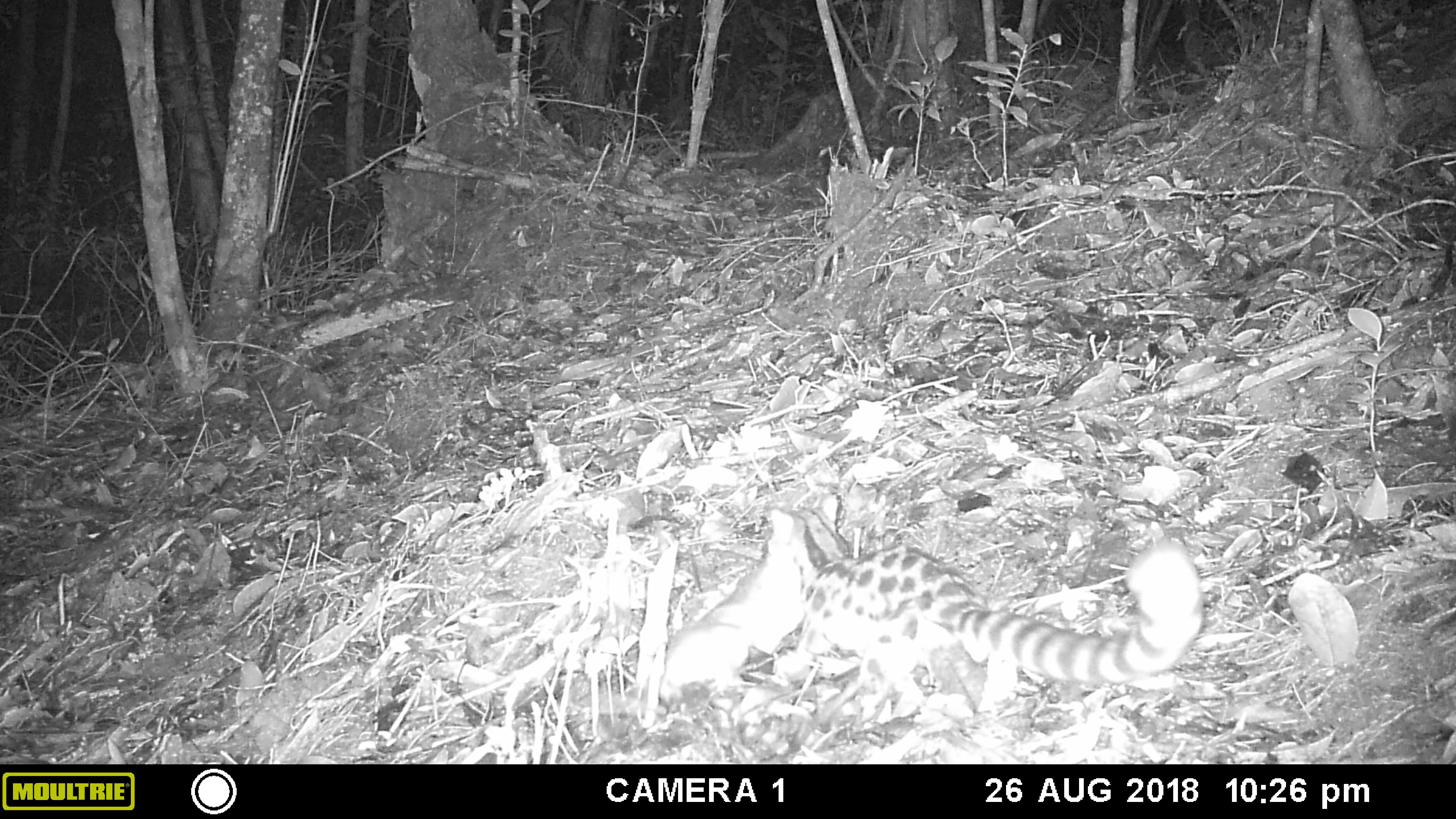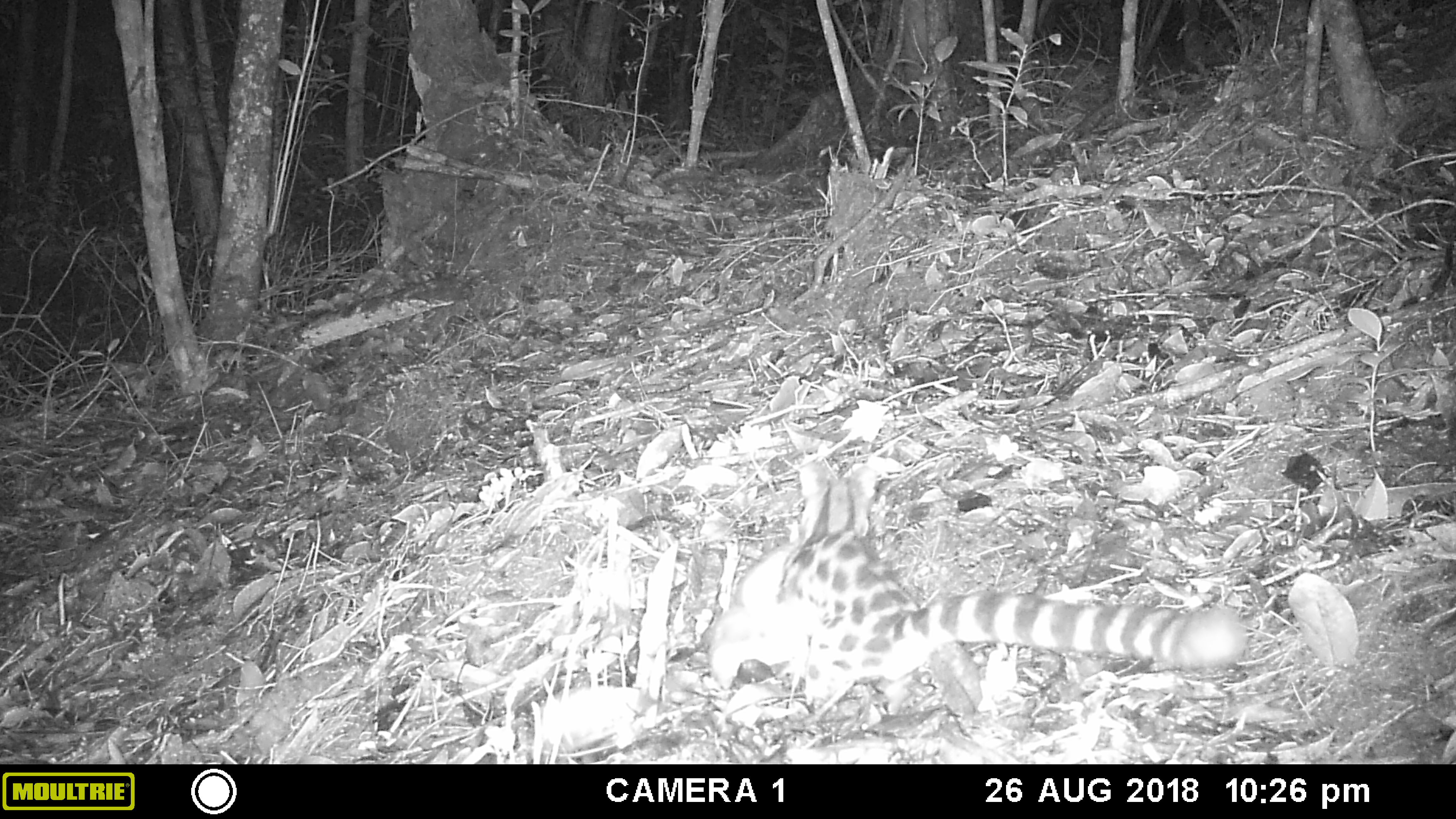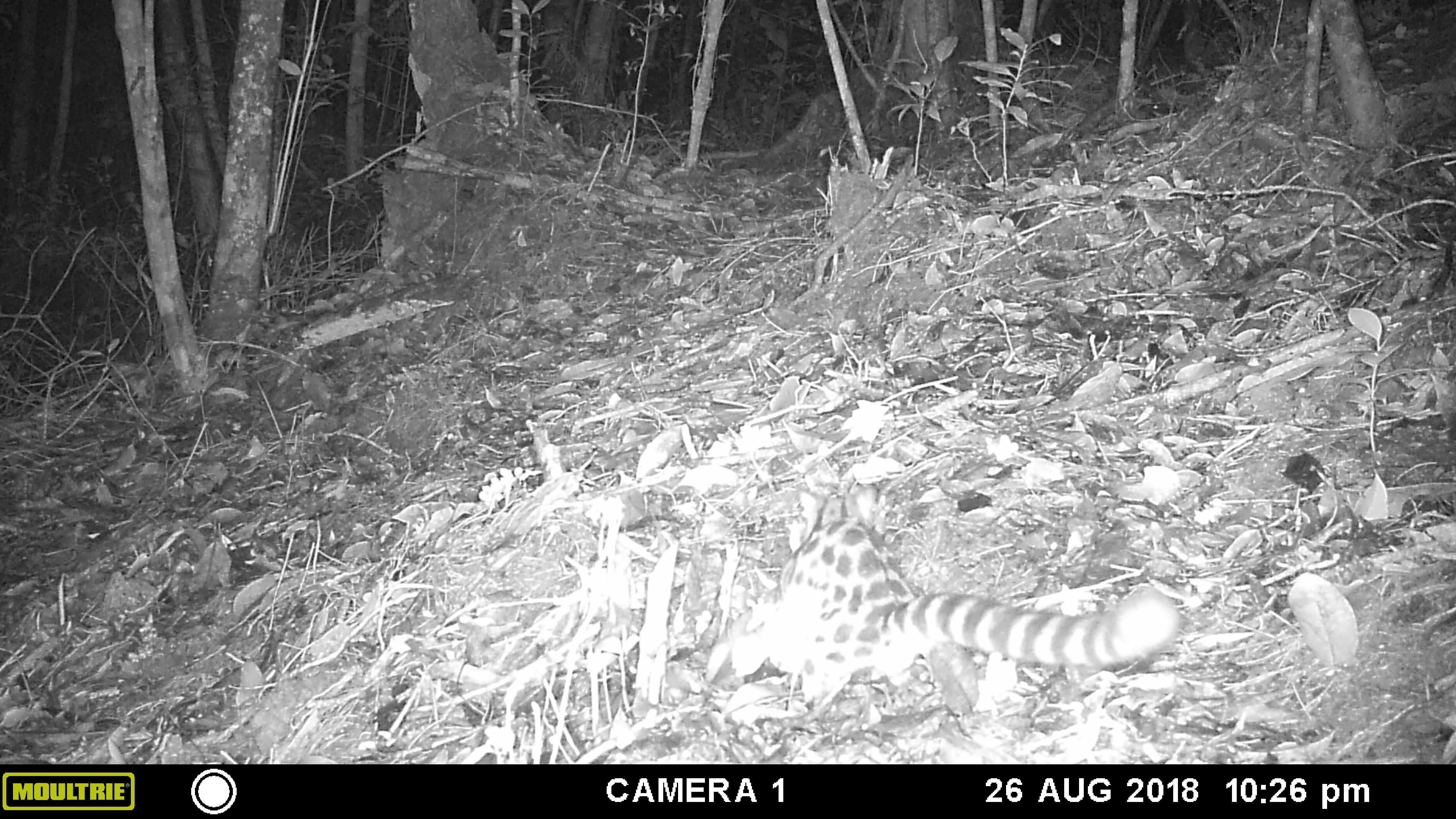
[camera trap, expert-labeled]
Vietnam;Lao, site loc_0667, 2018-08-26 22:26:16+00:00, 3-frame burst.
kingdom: Animalia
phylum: Chordata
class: Mammalia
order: Carnivora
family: Prionodontidae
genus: Prionodon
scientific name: Prionodon pardicolor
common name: spotted linsang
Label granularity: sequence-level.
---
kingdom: Animalia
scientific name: Animalia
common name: animal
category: unidentified animal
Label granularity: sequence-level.